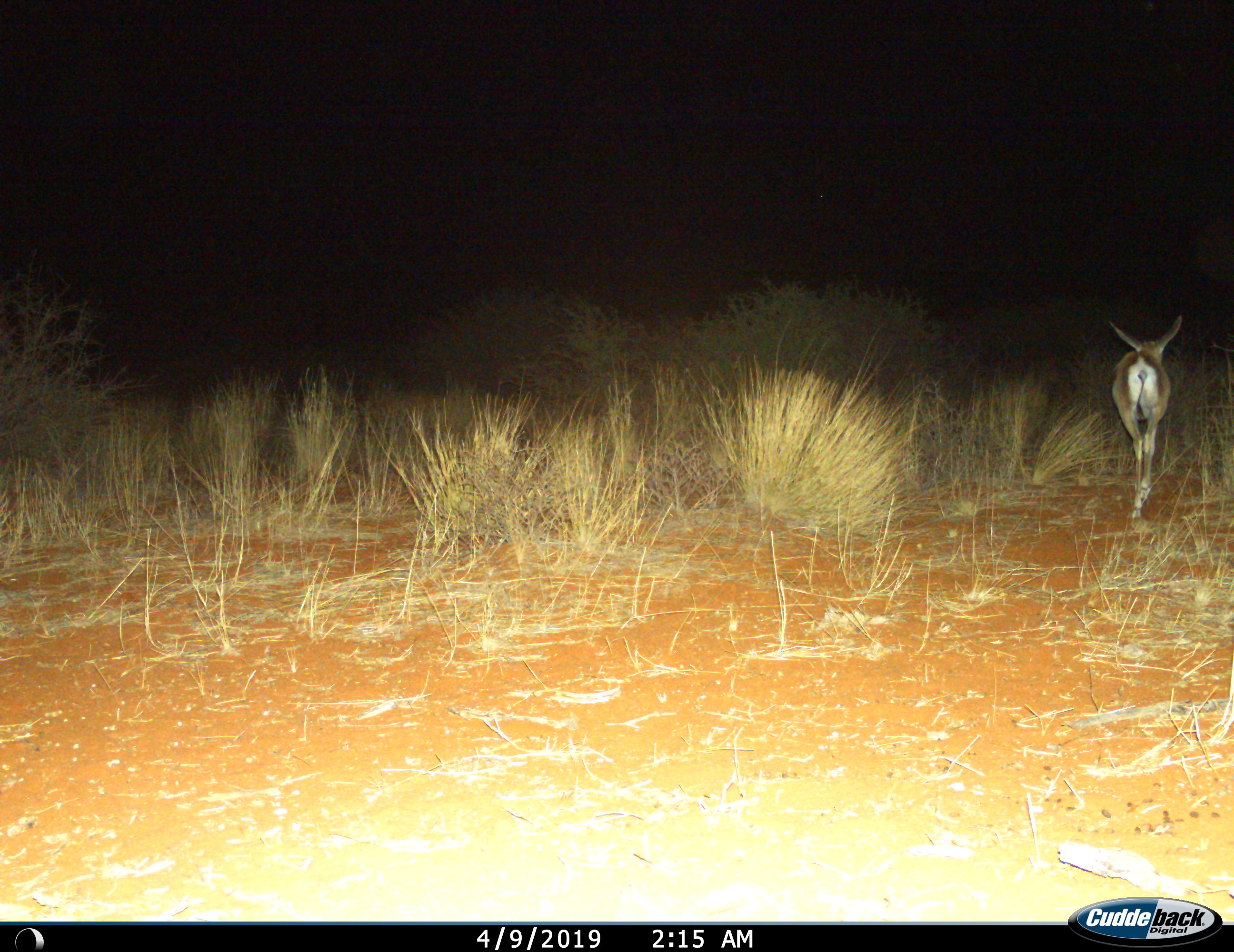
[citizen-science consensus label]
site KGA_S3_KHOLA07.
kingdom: Animalia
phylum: Chordata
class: Mammalia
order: Artiodactyla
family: Bovidae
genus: Antidorcas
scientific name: Antidorcas marsupialis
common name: springbok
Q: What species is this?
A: Springbok (Antidorcas marsupialis).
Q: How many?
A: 1.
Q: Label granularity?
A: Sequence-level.